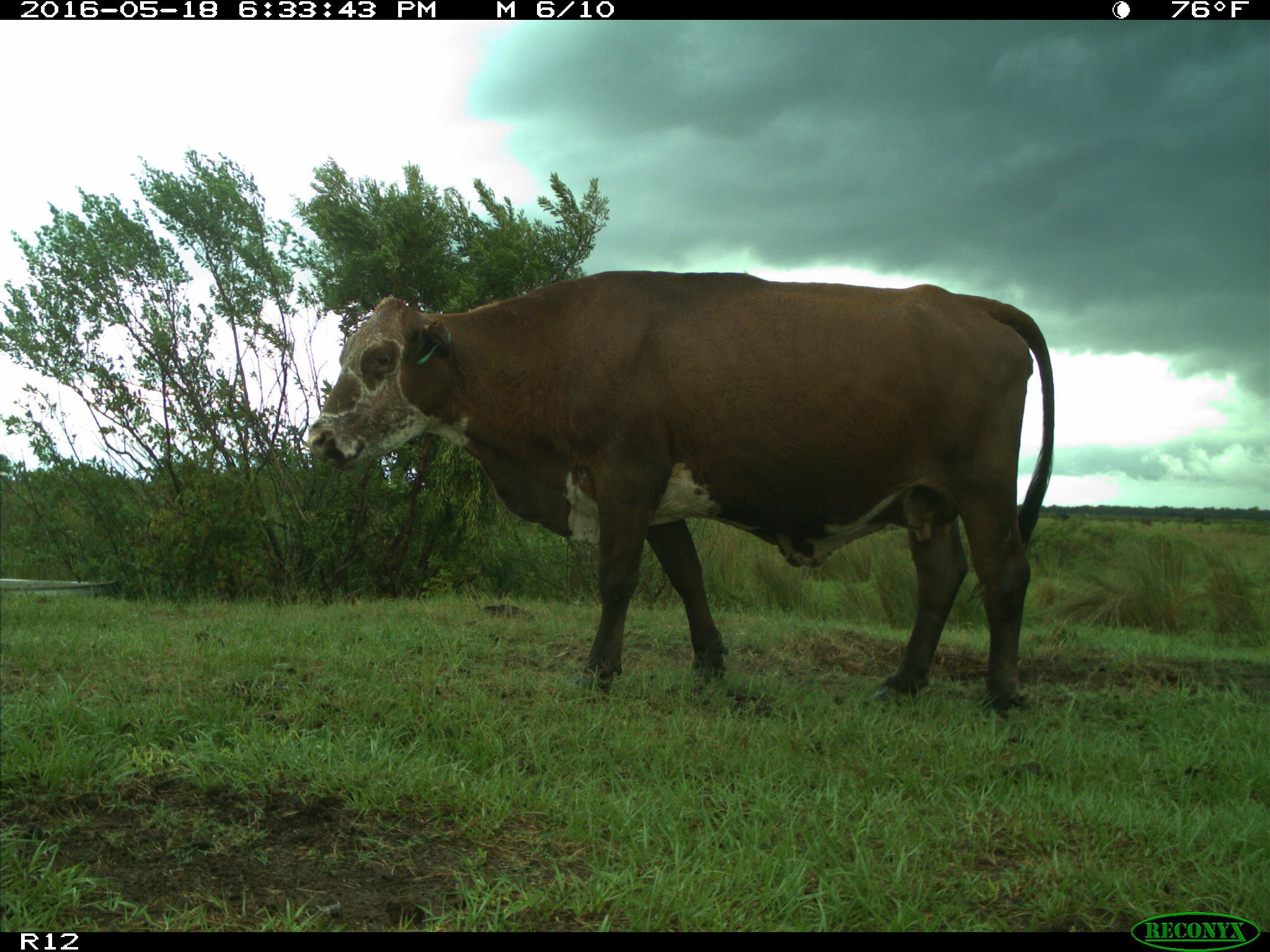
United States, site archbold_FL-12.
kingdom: Animalia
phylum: Chordata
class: Mammalia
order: Artiodactyla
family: Bovidae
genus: Bos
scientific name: Bos taurus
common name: domestic cow